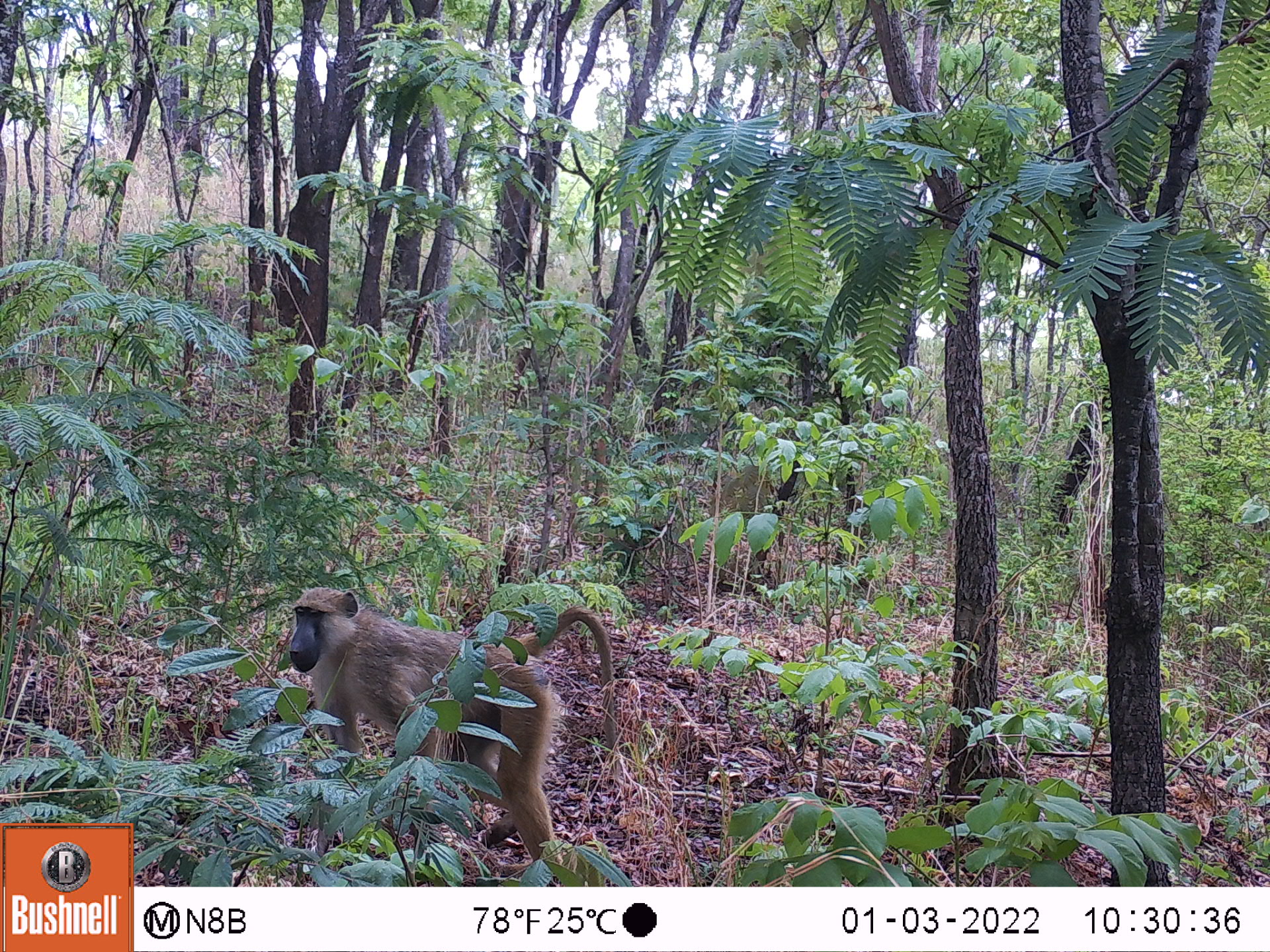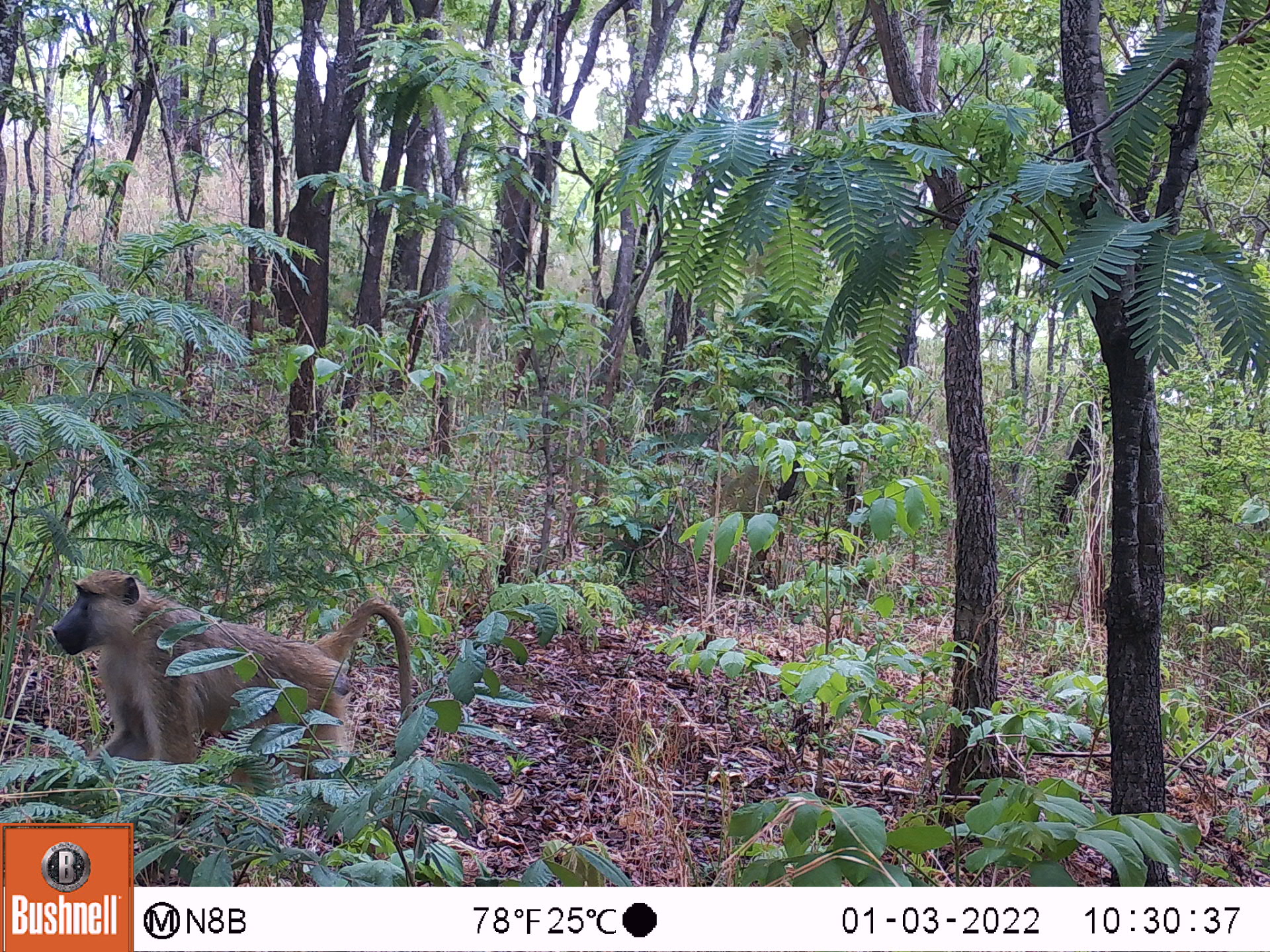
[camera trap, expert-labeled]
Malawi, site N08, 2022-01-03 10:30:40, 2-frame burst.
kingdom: Animalia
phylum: Chordata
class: Mammalia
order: Primates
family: Cercopithecidae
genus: Papio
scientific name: Papio cynocephalus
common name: yellow baboon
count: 1